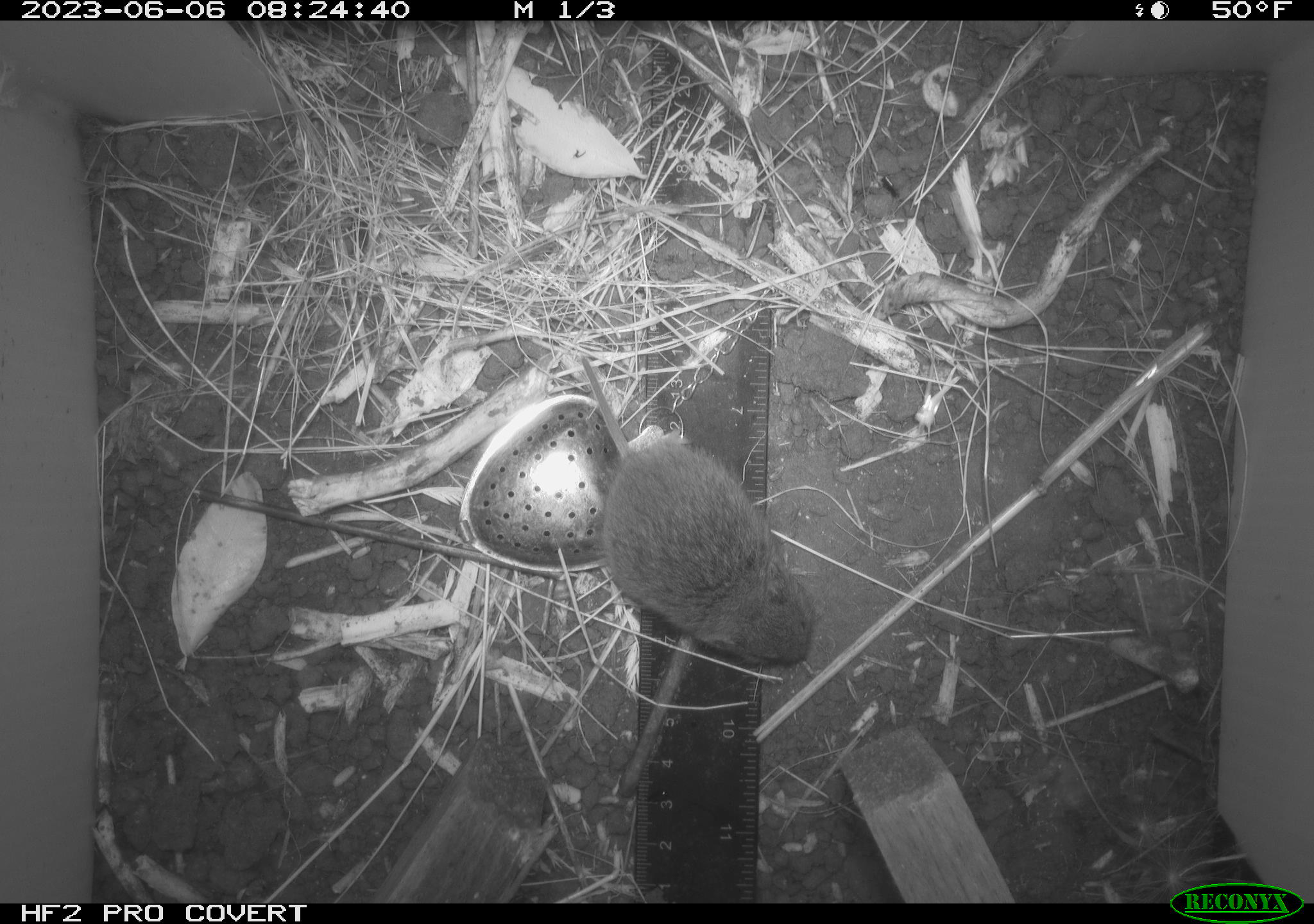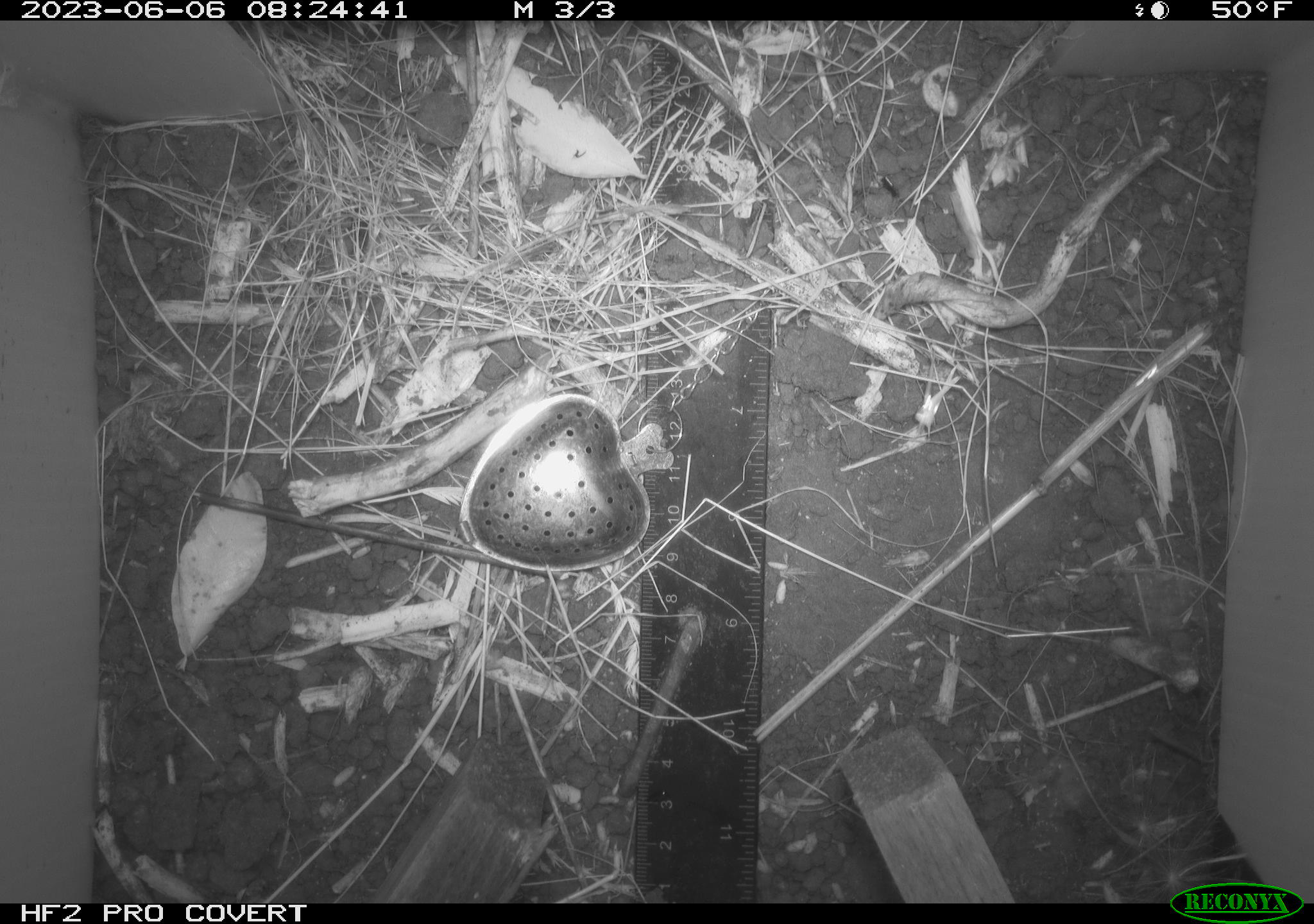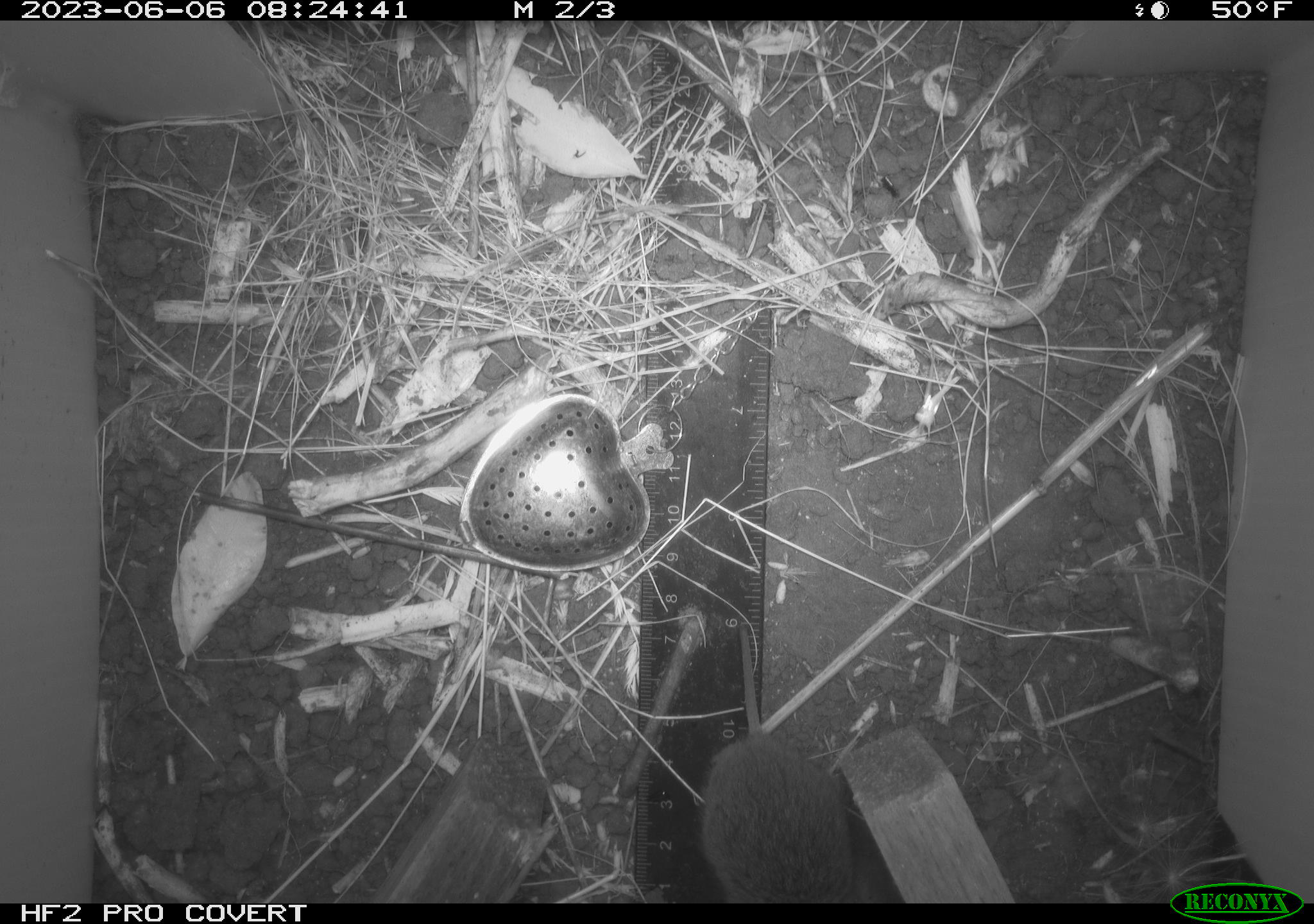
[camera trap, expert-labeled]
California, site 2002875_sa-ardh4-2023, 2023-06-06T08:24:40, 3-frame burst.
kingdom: Animalia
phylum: Chordata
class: Mammalia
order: Rodentia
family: Cricetidae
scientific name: Arvicolinae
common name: voles, lemmings, and muskrats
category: arvicolinae subfamily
Arvicolinae subfamily (voles, lemmings, and muskrats) (Arvicolinae).